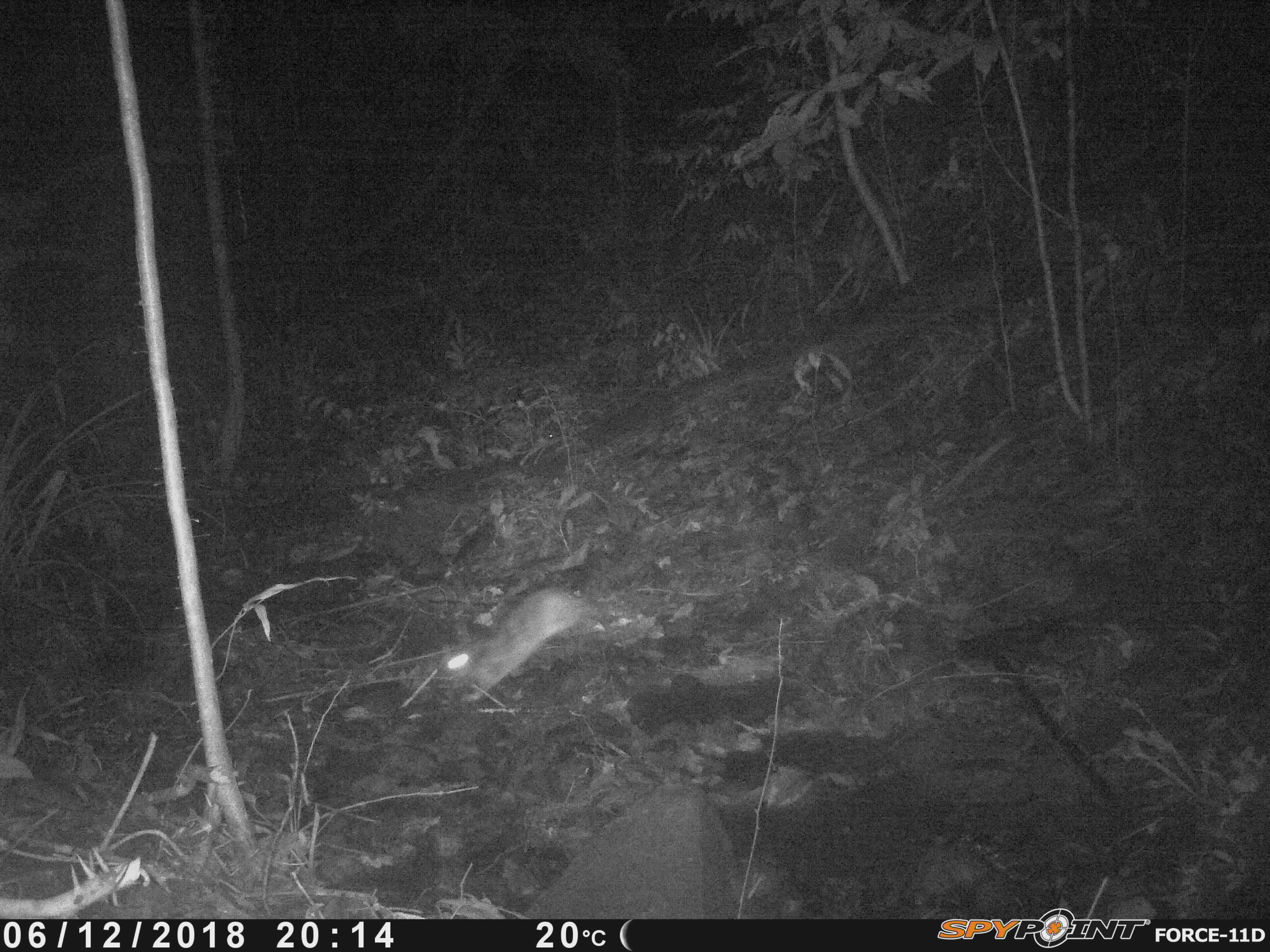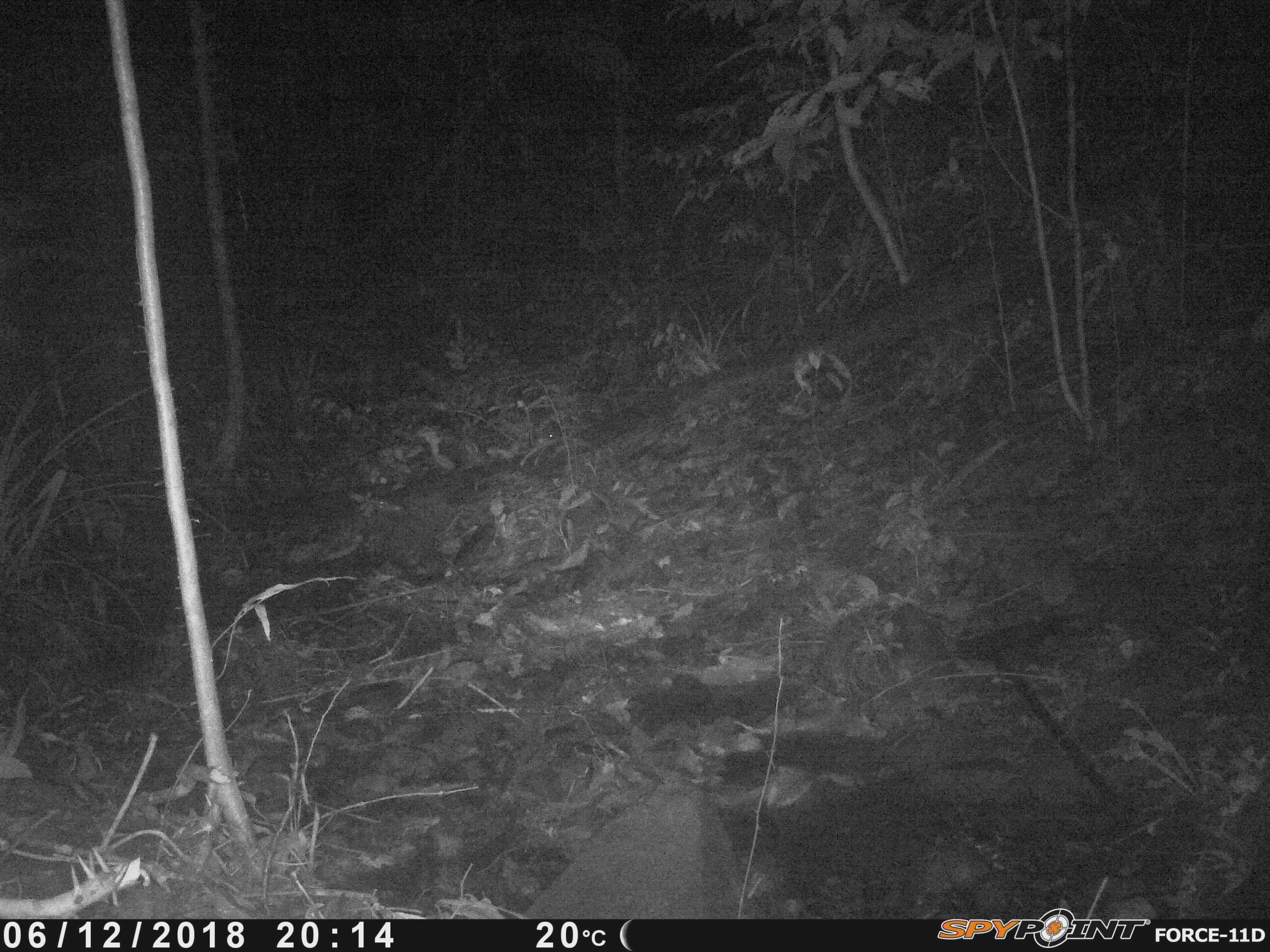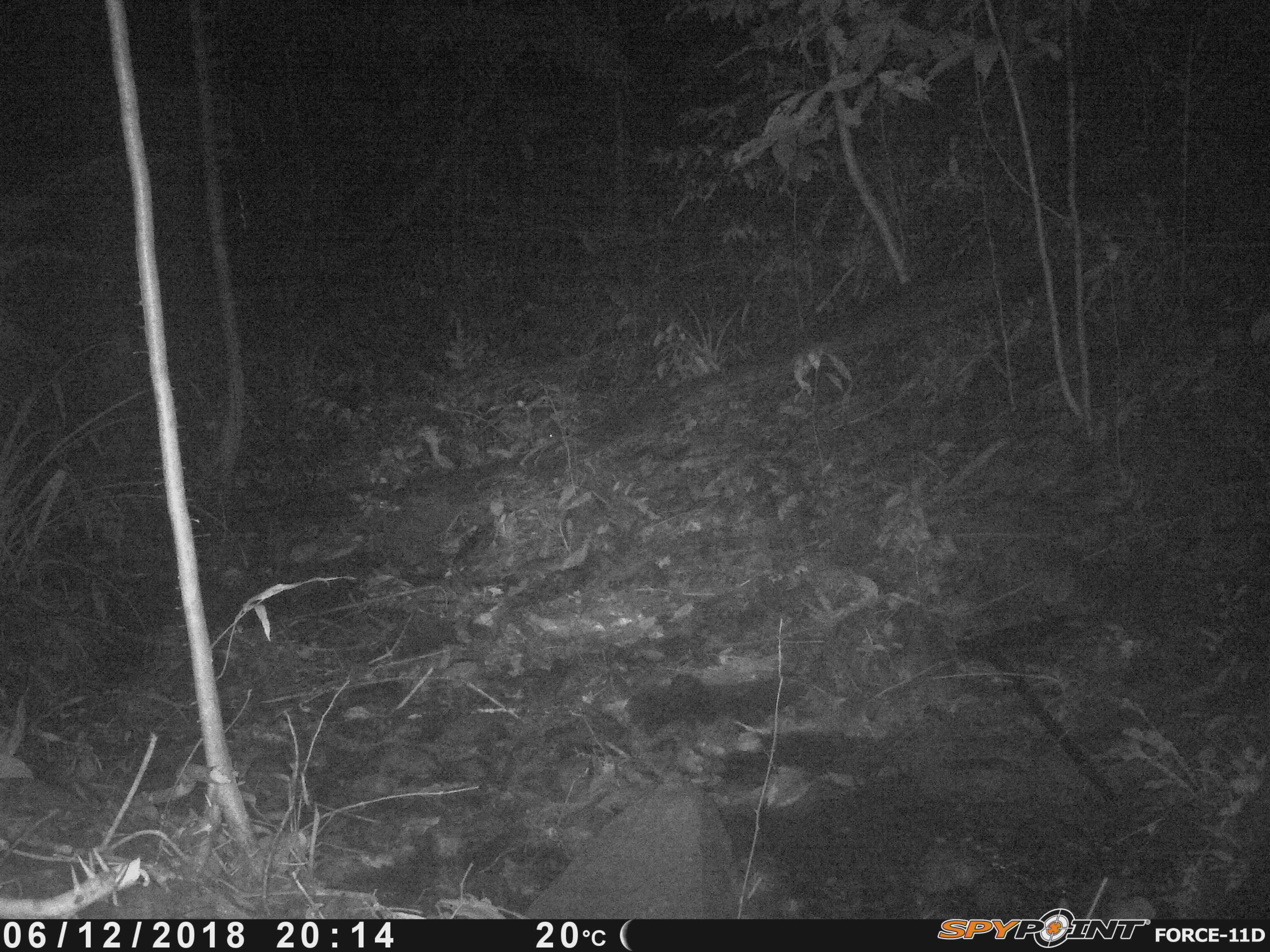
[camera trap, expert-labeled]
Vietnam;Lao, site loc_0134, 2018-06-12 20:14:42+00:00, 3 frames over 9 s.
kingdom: Animalia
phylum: Chordata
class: Mammalia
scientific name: Mammalia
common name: mammal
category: unidentified small mammal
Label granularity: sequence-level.